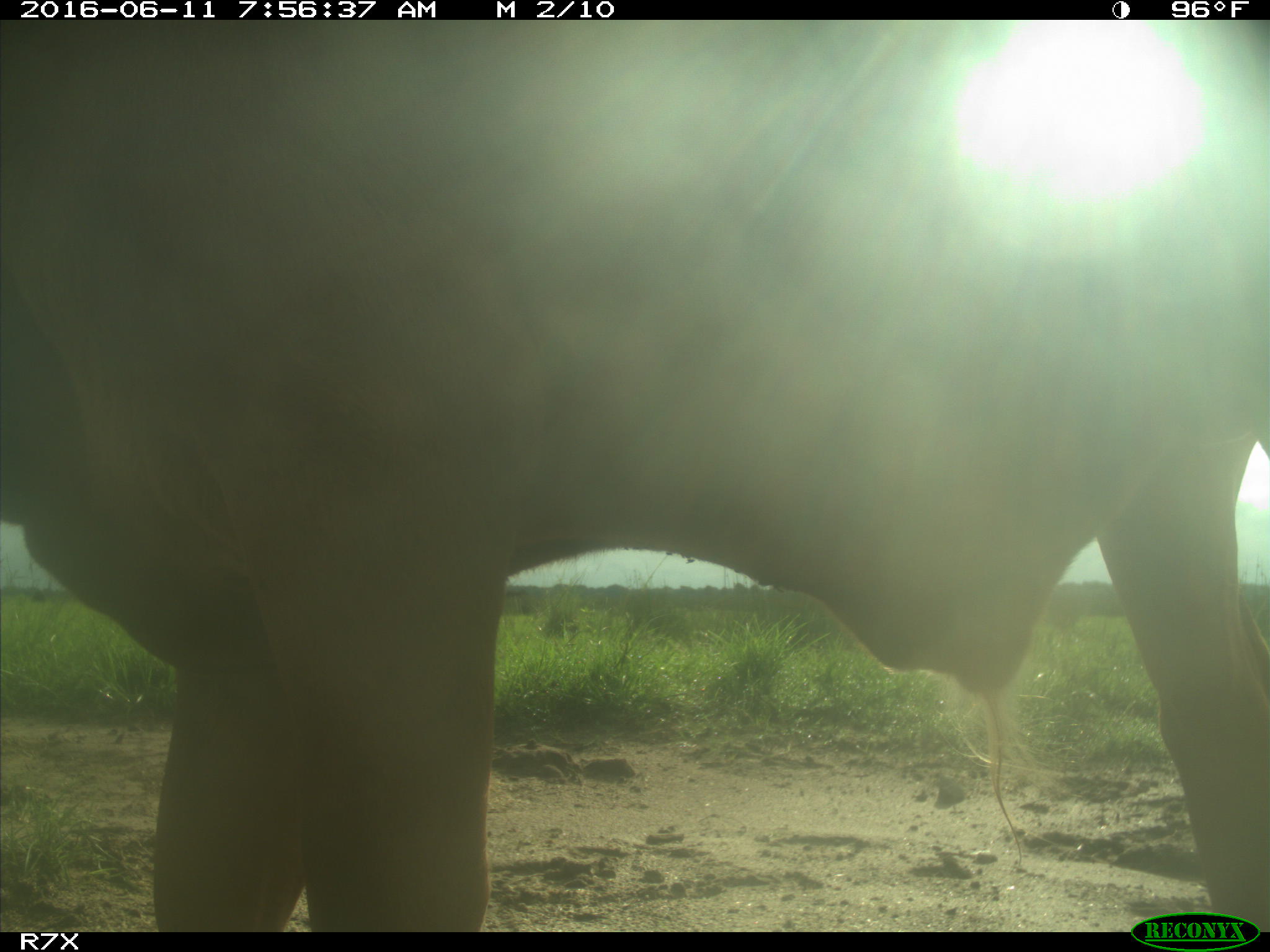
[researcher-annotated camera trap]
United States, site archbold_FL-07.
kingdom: Animalia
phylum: Chordata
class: Mammalia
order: Artiodactyla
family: Bovidae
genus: Bos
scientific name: Bos taurus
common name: domestic cow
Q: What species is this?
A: Bos taurus (domestic cow).